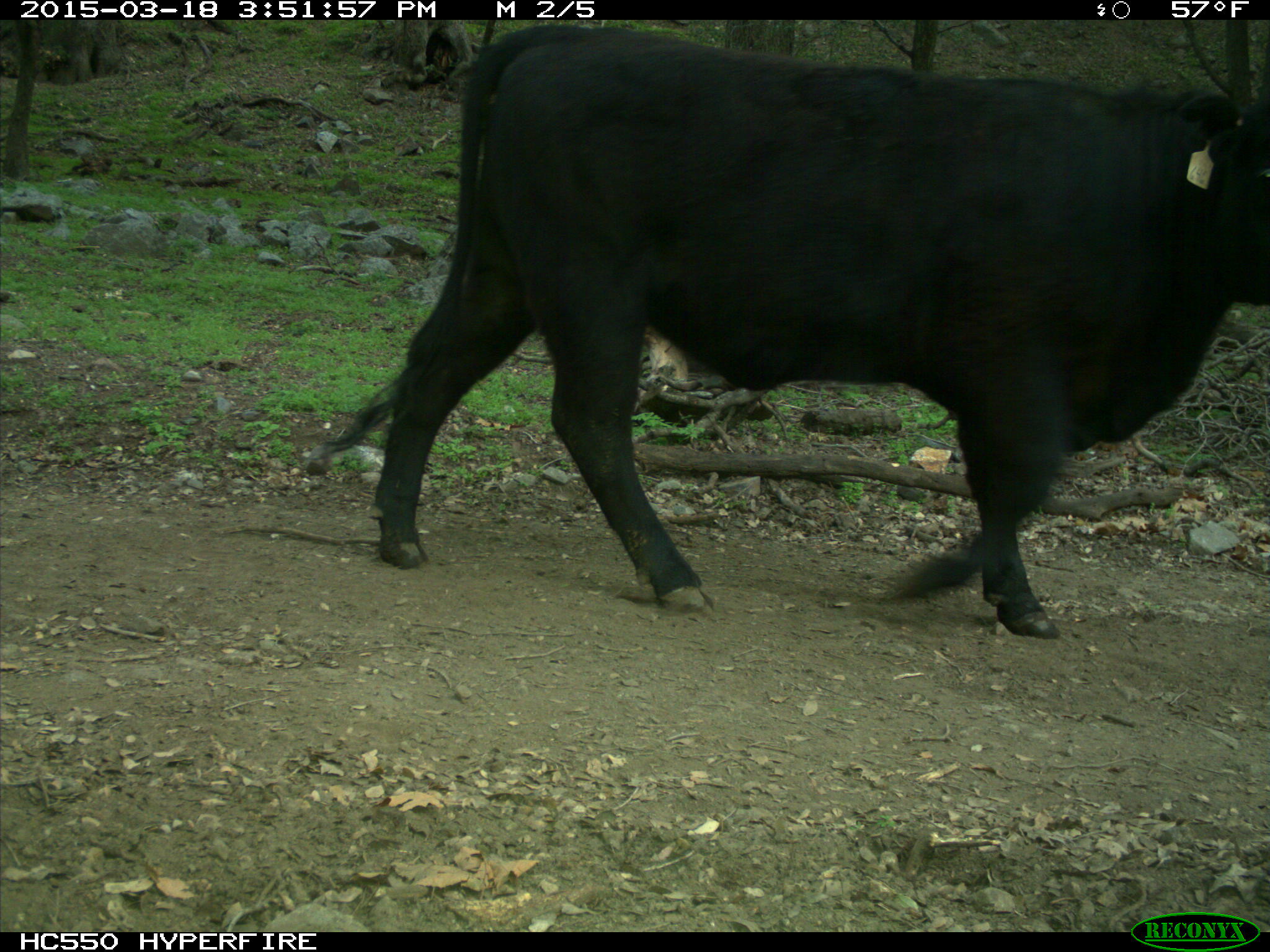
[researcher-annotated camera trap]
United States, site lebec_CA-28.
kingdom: Animalia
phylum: Chordata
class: Mammalia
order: Artiodactyla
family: Bovidae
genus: Bos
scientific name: Bos taurus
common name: domestic cow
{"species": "Bos taurus (domestic cow)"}